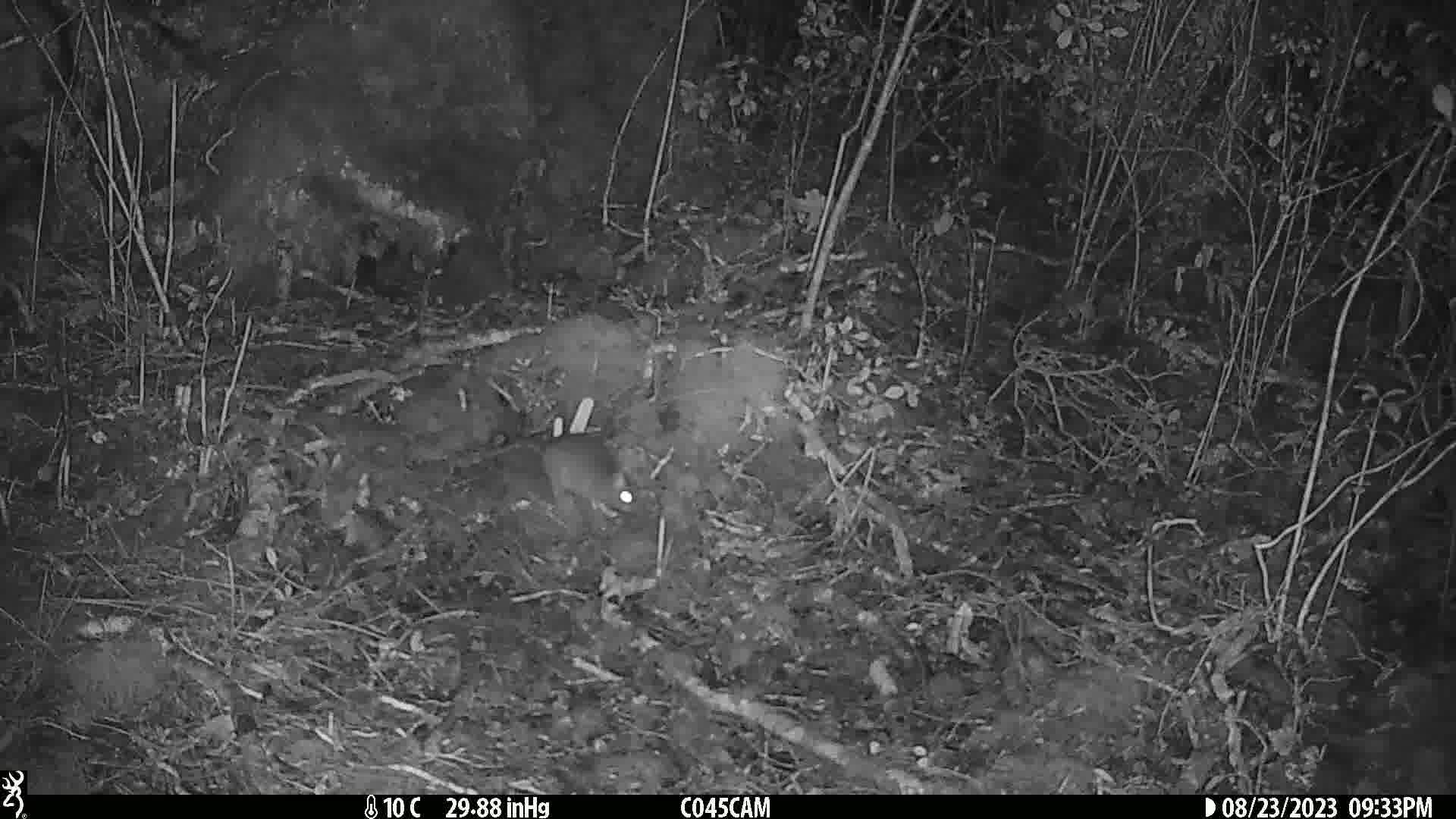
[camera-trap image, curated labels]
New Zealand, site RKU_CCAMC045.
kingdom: Animalia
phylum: Chordata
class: Mammalia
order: Rodentia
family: Muridae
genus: Rattus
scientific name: Rattus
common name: rat